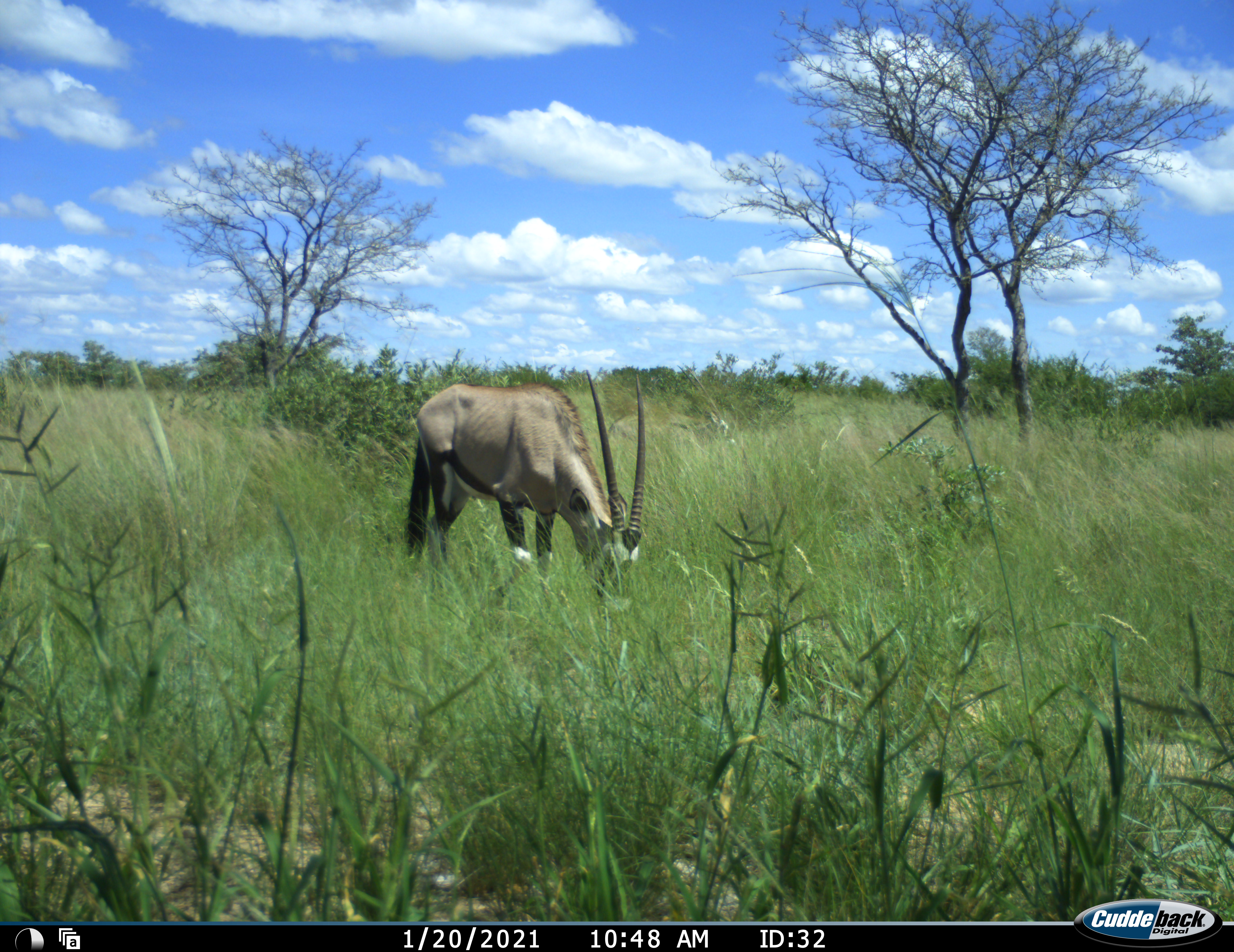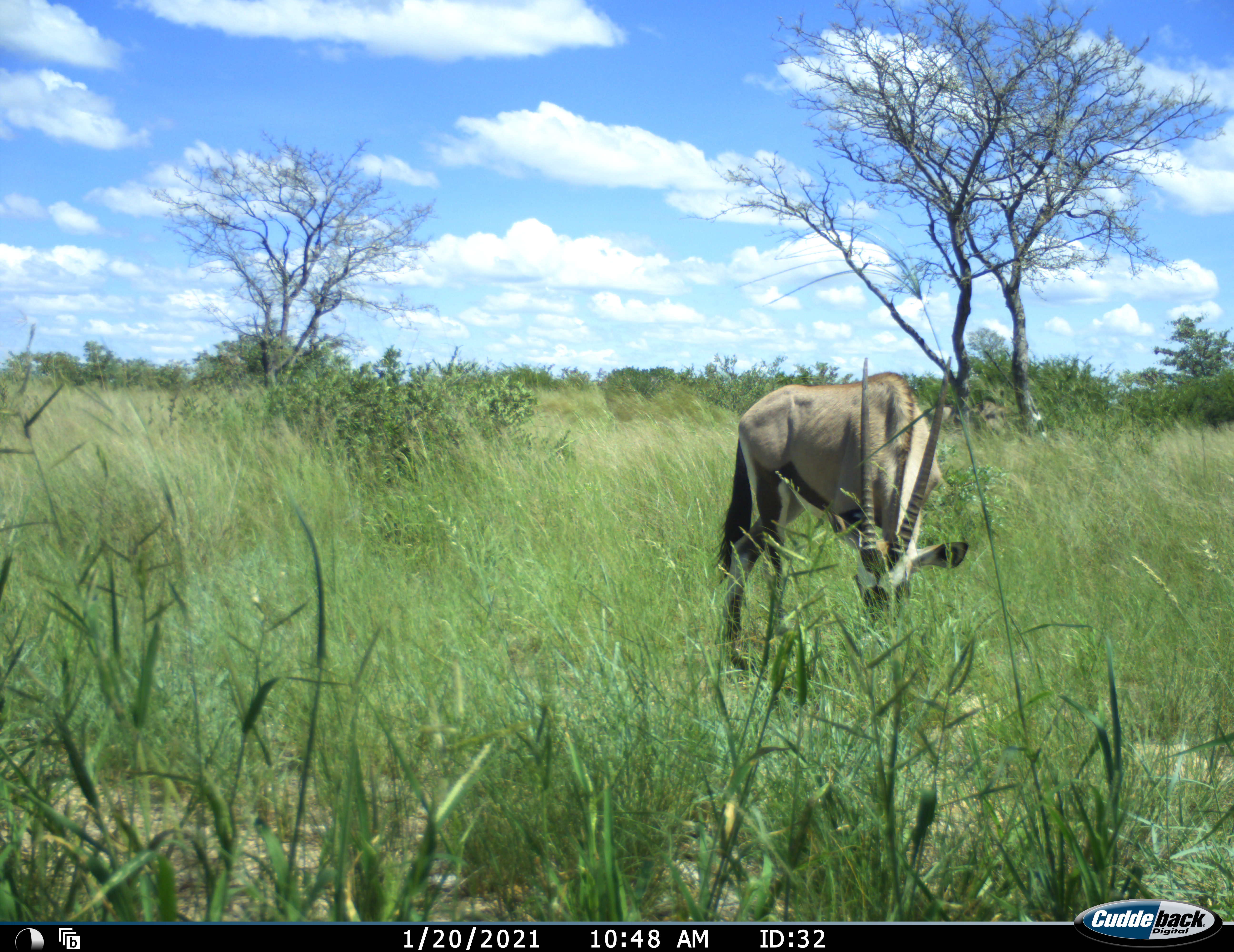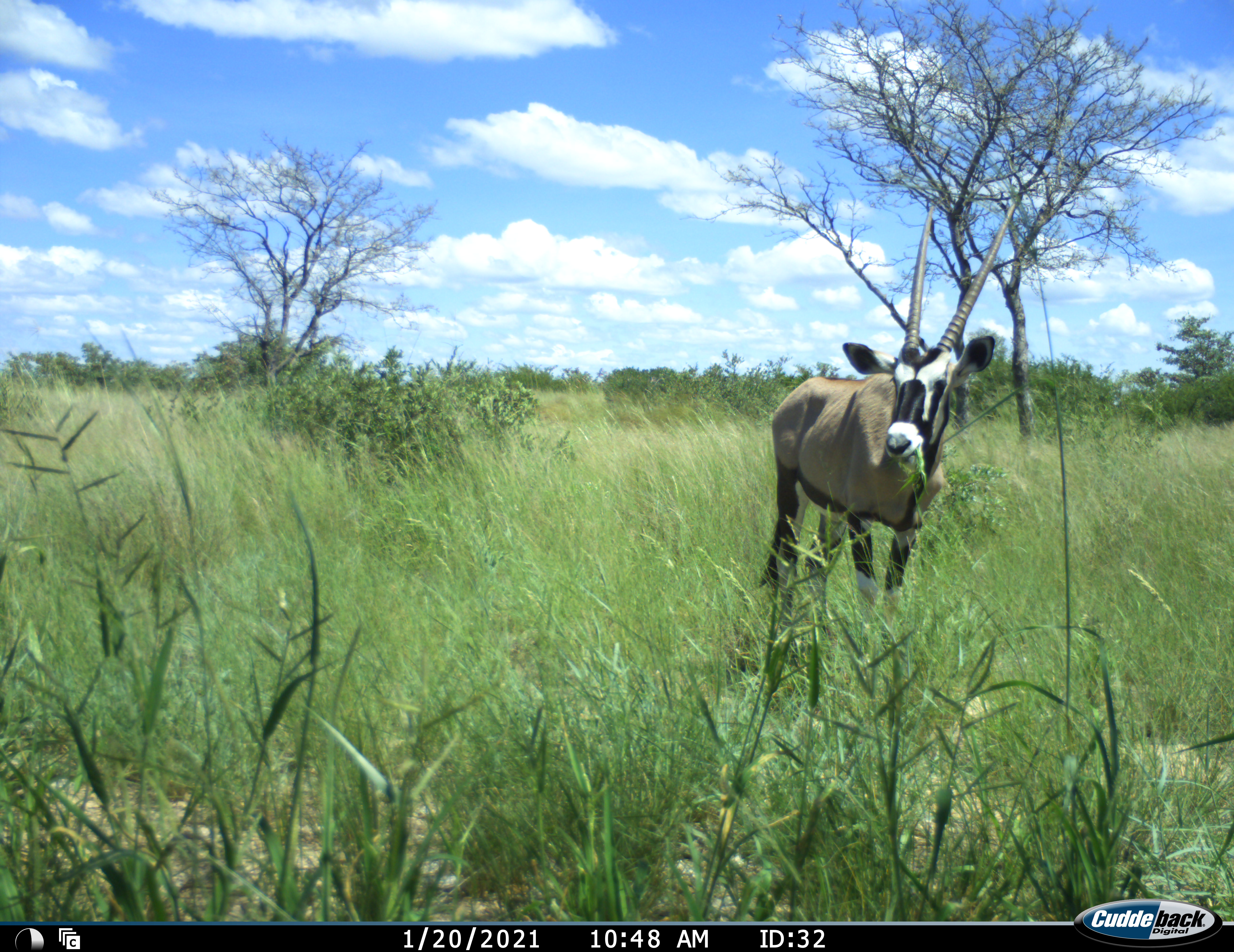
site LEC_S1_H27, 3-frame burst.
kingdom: Animalia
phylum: Chordata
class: Mammalia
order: Artiodactyla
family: Bovidae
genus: Oryx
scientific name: Oryx gazella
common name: gemsbok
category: oryx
Oryx (gemsbok) (Oryx gazella), count 1. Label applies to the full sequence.